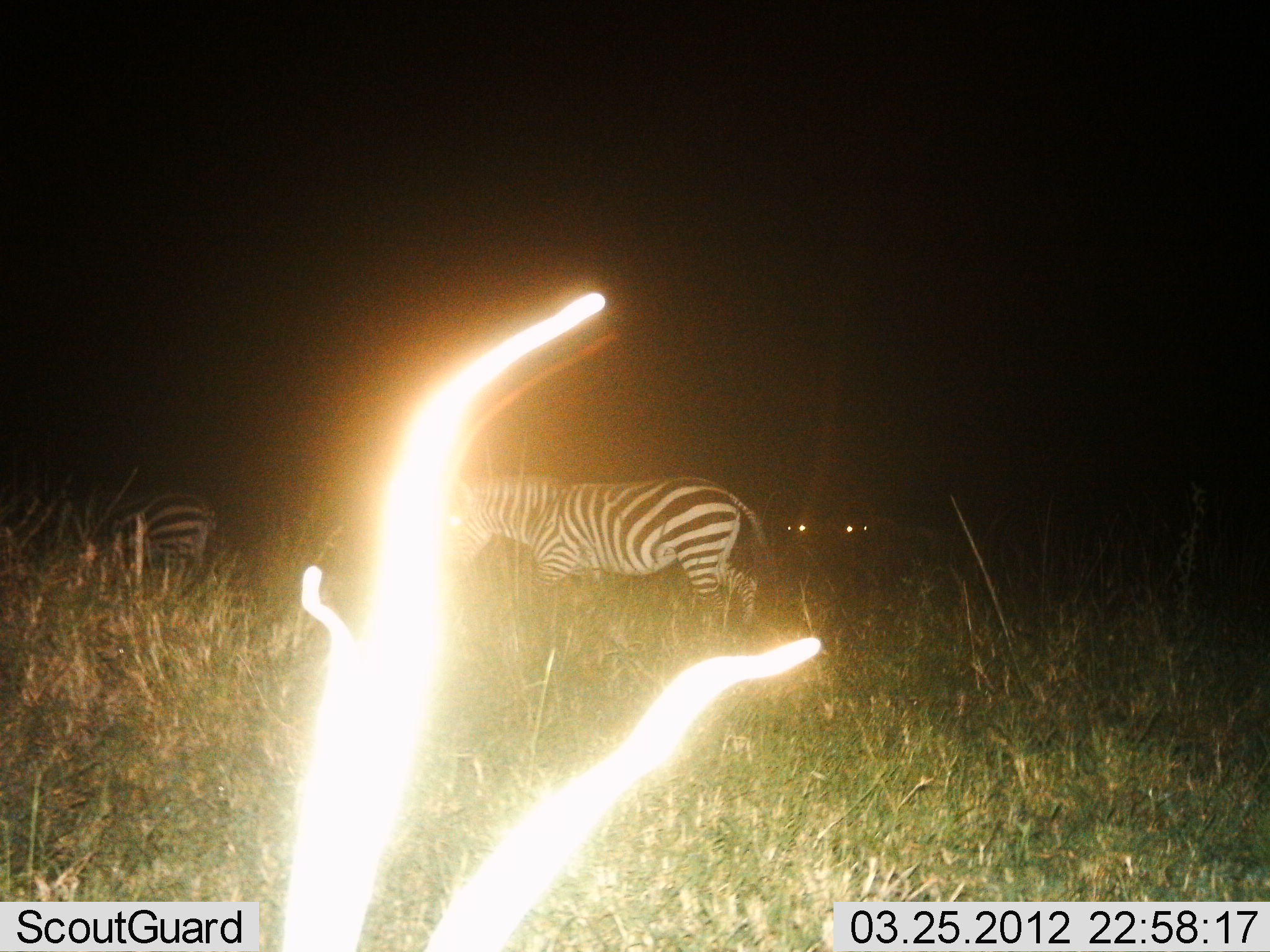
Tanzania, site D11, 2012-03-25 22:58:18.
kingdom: Animalia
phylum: Chordata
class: Mammalia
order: Perissodactyla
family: Equidae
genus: Equus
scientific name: Equus quagga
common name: plains zebra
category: zebra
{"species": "zebra (plains zebra) (Equus quagga)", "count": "2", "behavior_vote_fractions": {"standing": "33%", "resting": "0%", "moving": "83%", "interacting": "0%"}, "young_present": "0%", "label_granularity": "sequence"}